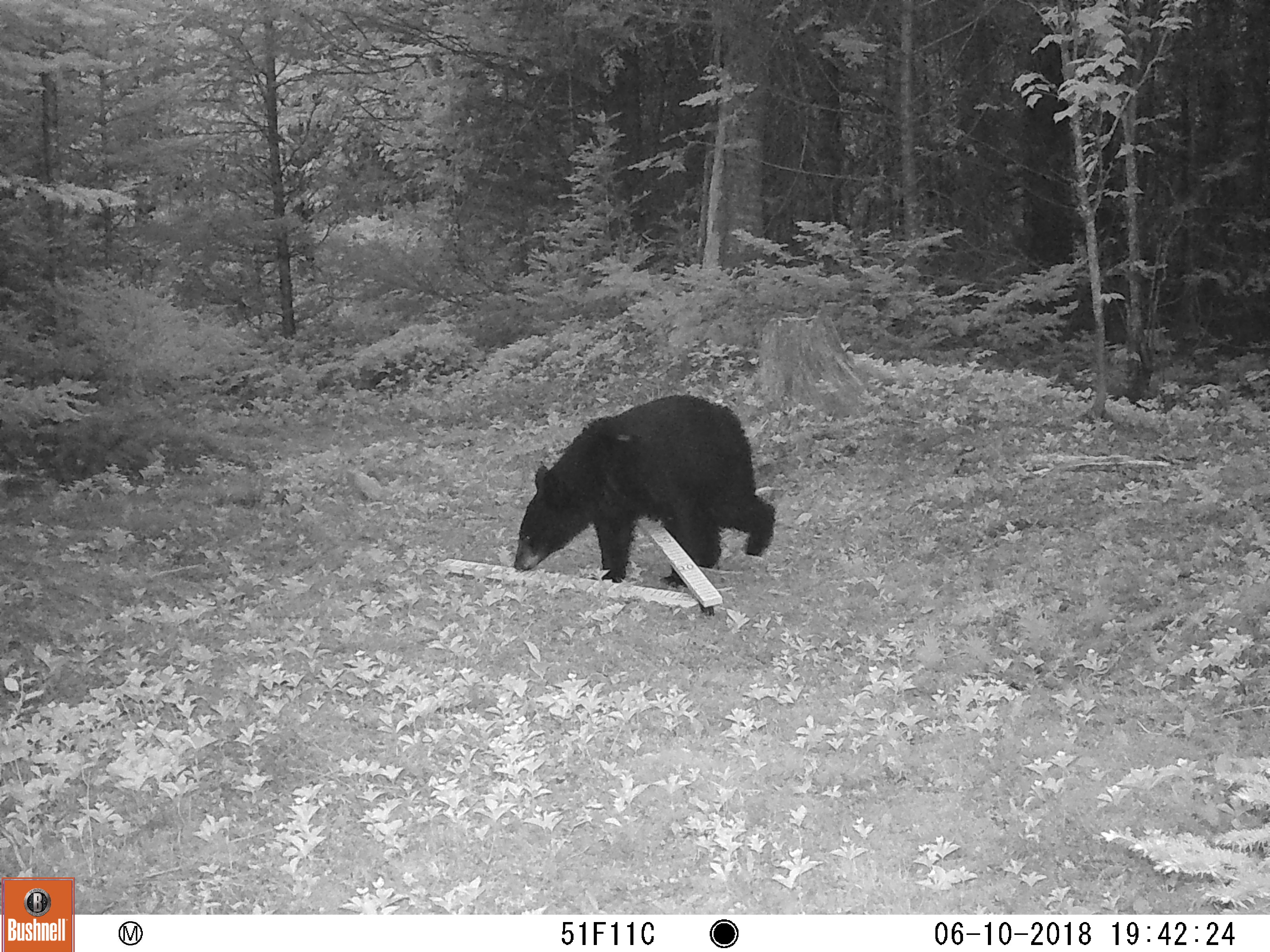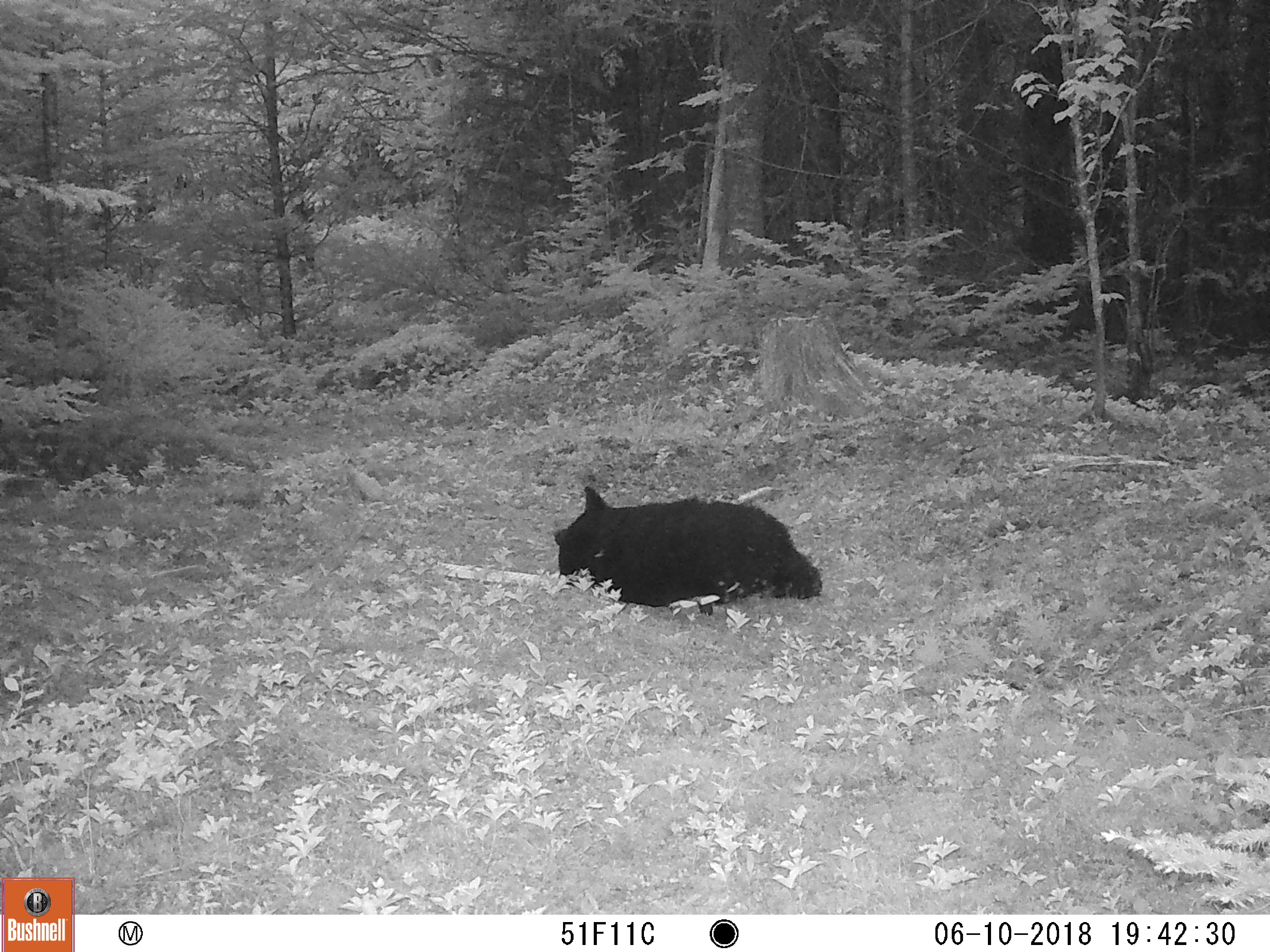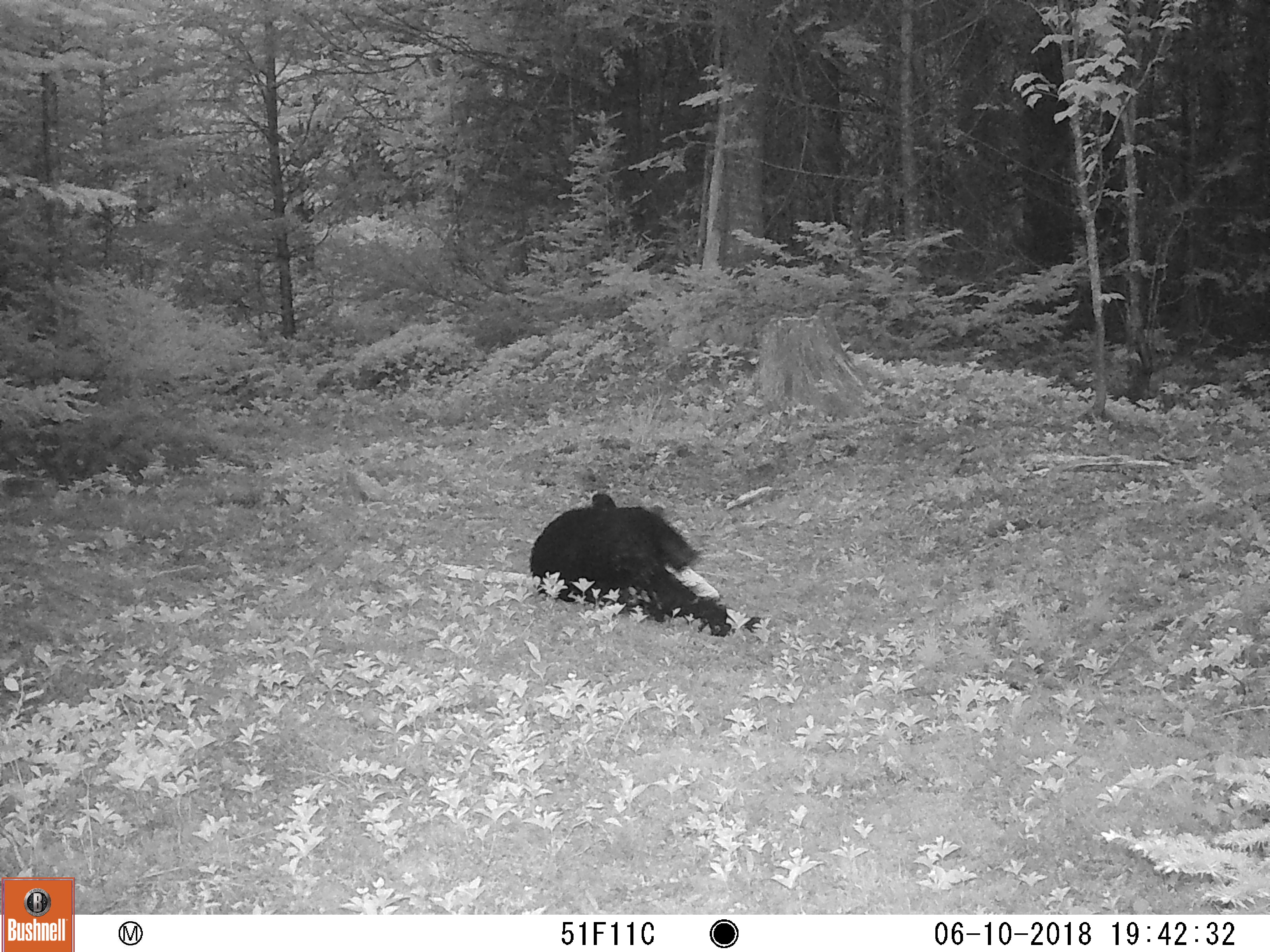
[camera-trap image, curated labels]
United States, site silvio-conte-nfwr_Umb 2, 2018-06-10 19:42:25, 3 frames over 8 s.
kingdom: Animalia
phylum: Chordata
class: Mammalia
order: Carnivora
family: Ursidae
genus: Ursus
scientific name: Ursus americanus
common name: black bear